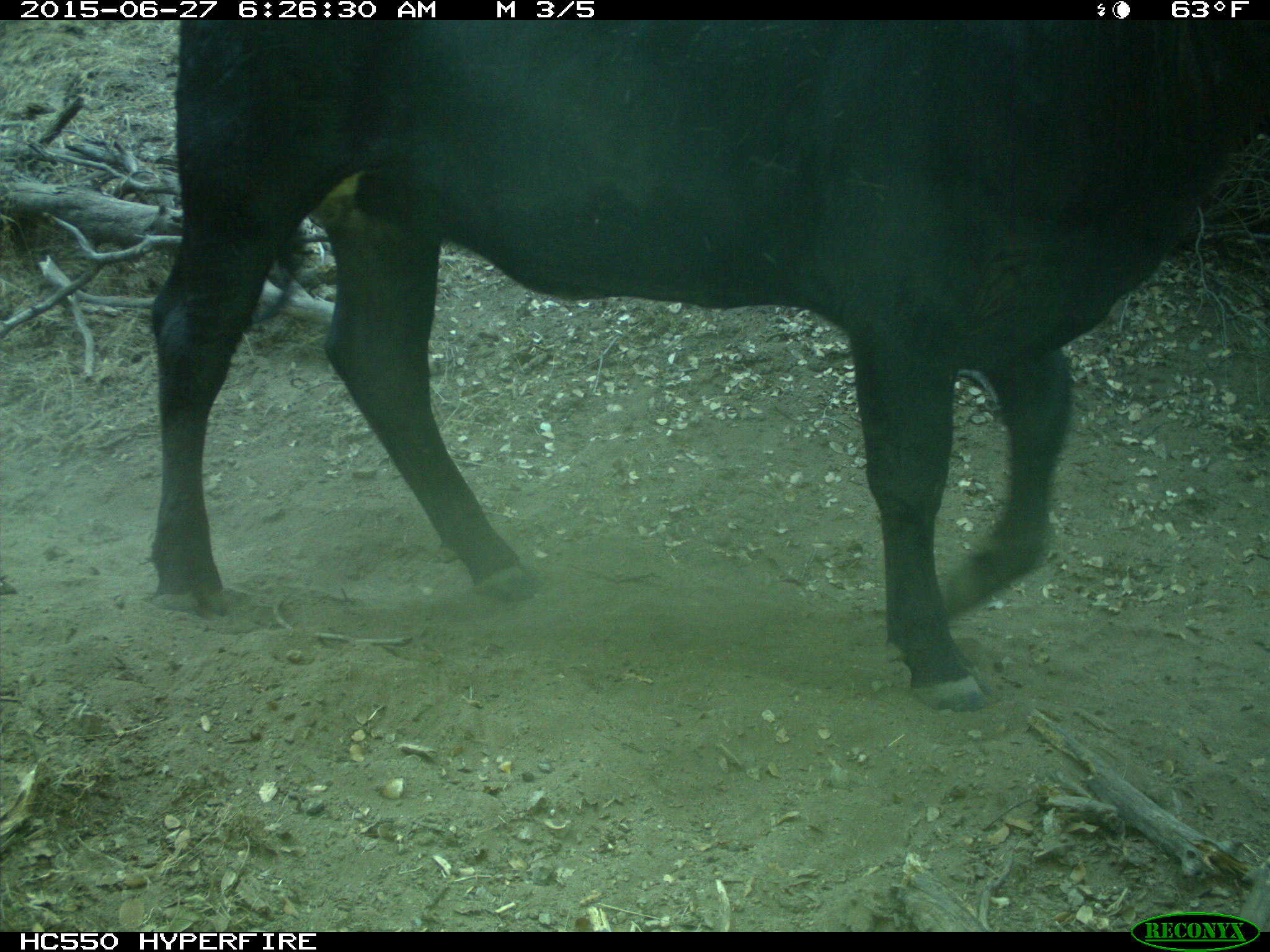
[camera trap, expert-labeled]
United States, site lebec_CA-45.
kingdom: Animalia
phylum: Chordata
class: Mammalia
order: Artiodactyla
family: Bovidae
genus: Bos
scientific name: Bos taurus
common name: domestic cow